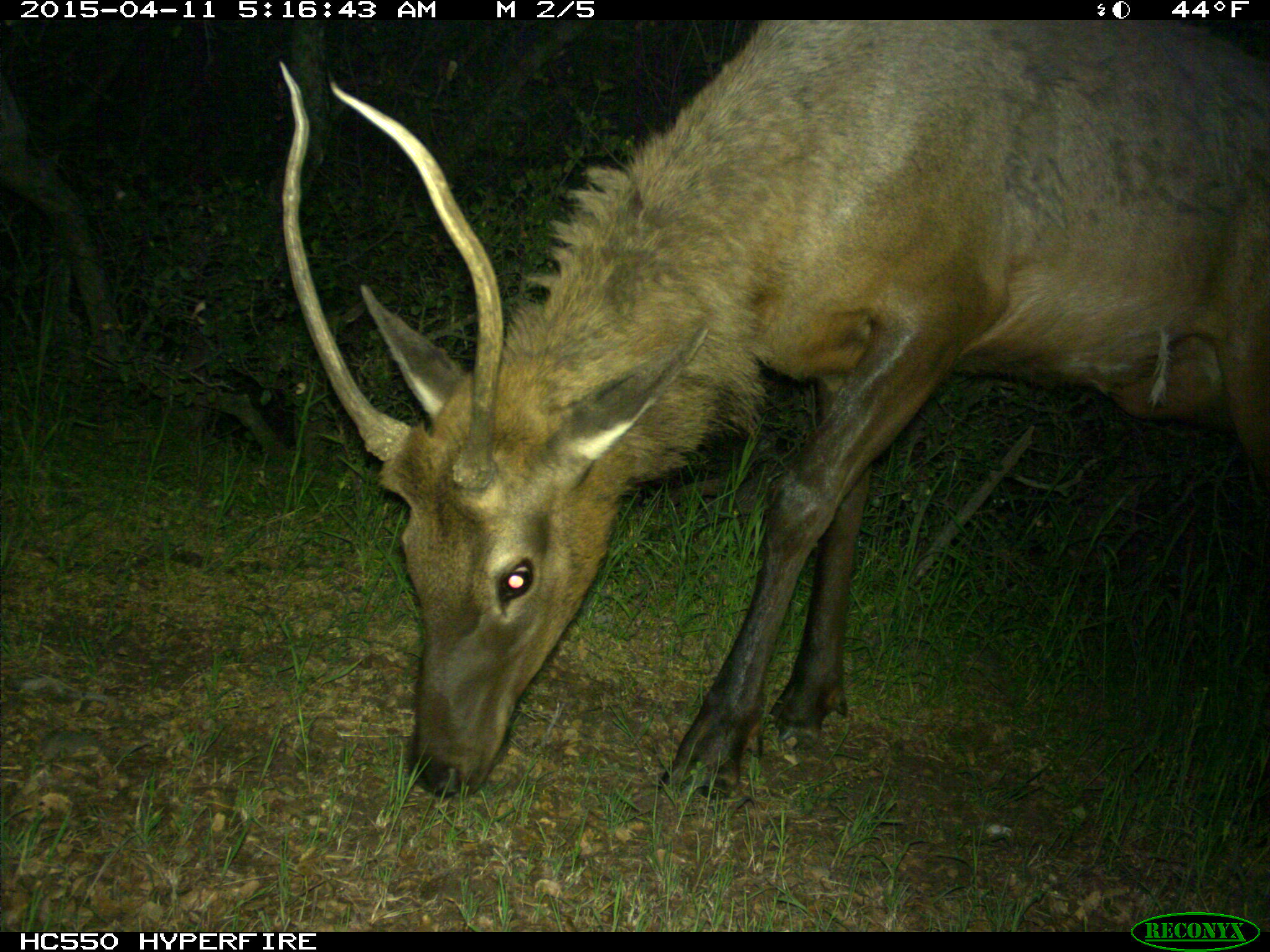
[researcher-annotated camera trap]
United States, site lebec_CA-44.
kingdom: Animalia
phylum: Chordata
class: Mammalia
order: Artiodactyla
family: Cervidae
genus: Cervus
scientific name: Cervus canadensis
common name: elk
Cervus canadensis (elk).